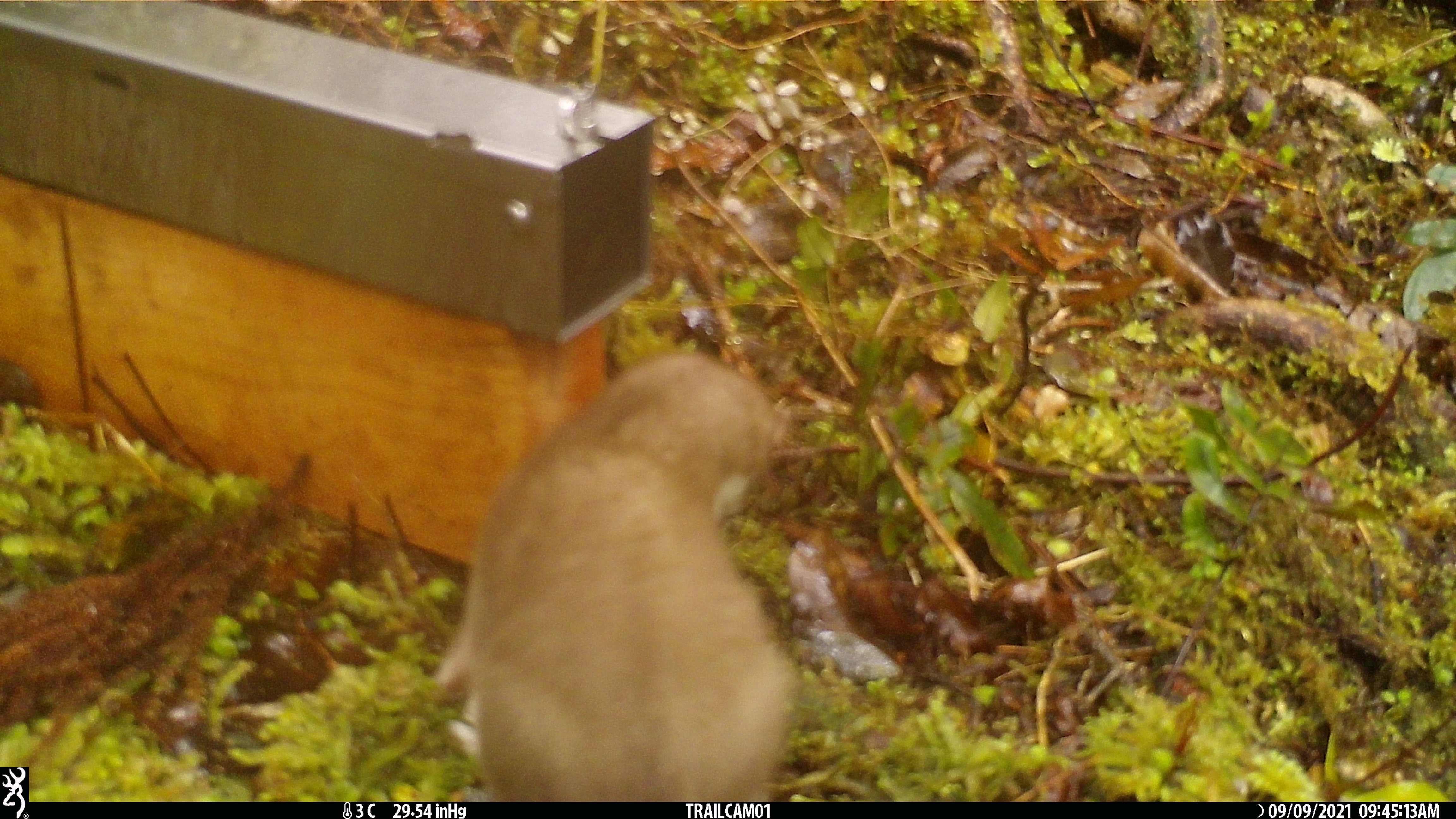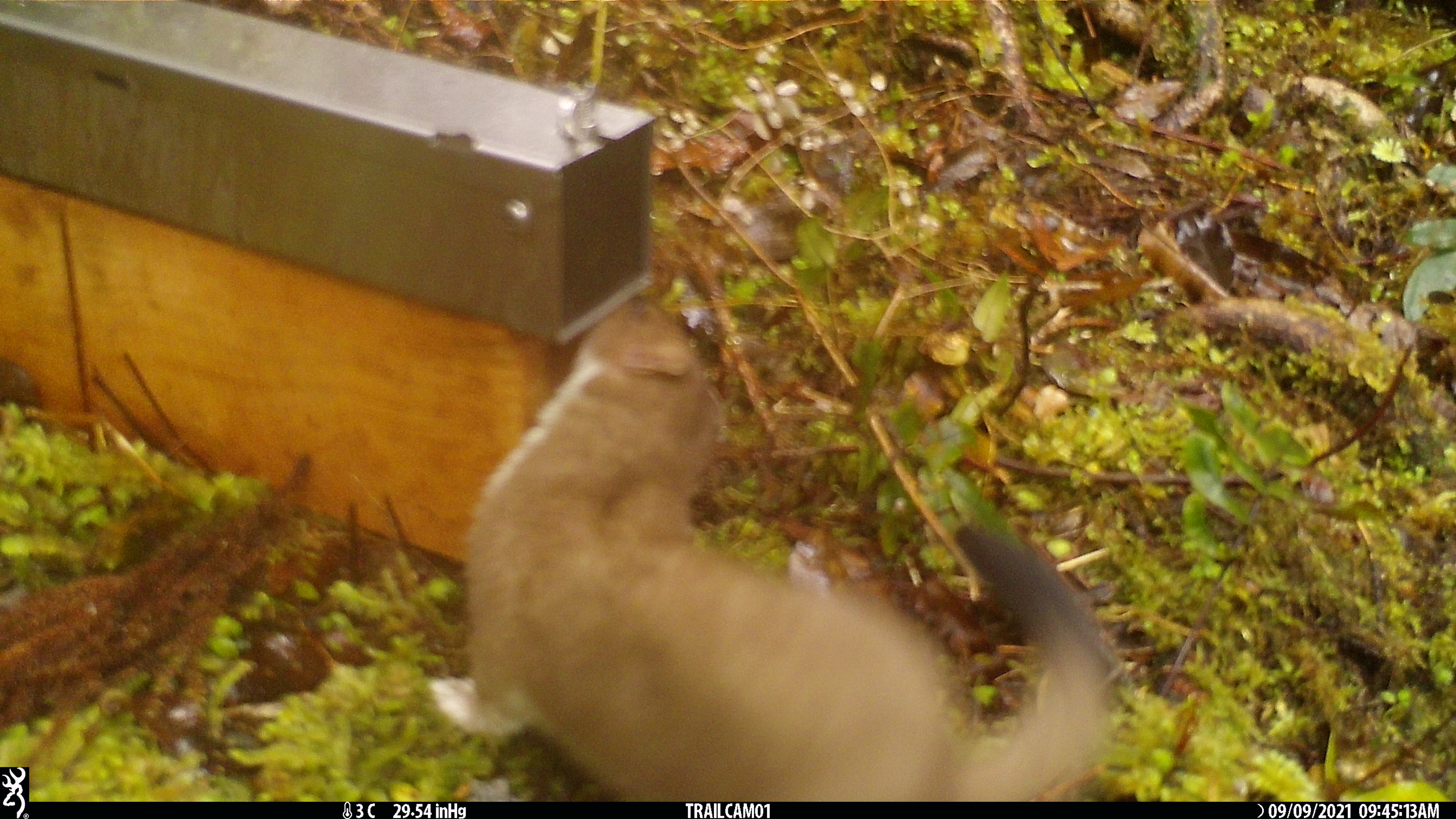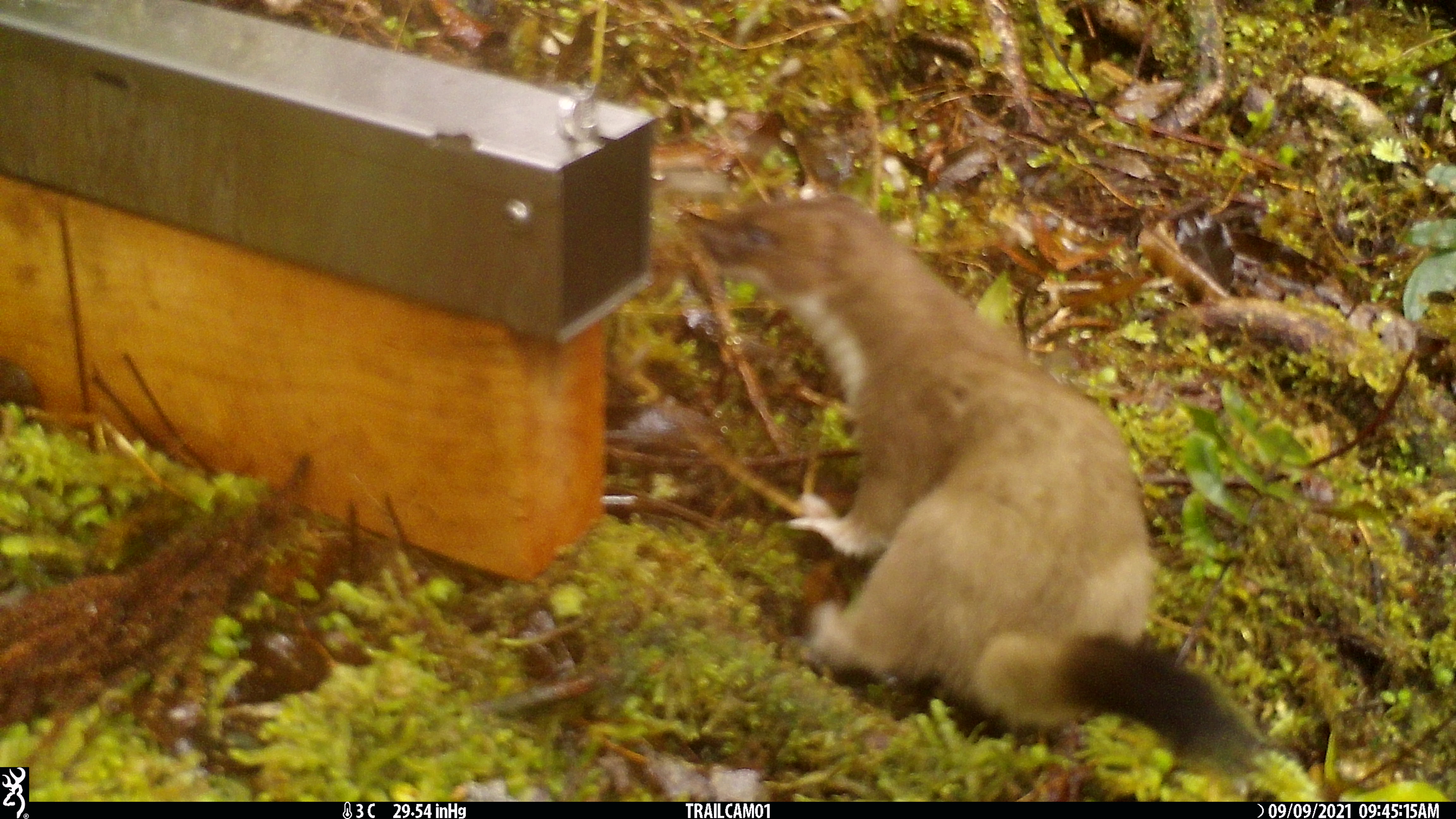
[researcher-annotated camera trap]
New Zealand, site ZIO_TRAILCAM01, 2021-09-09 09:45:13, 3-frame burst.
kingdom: Animalia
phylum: Chordata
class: Mammalia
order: Carnivora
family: Mustelidae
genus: Mustela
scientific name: Mustela erminea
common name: stoat